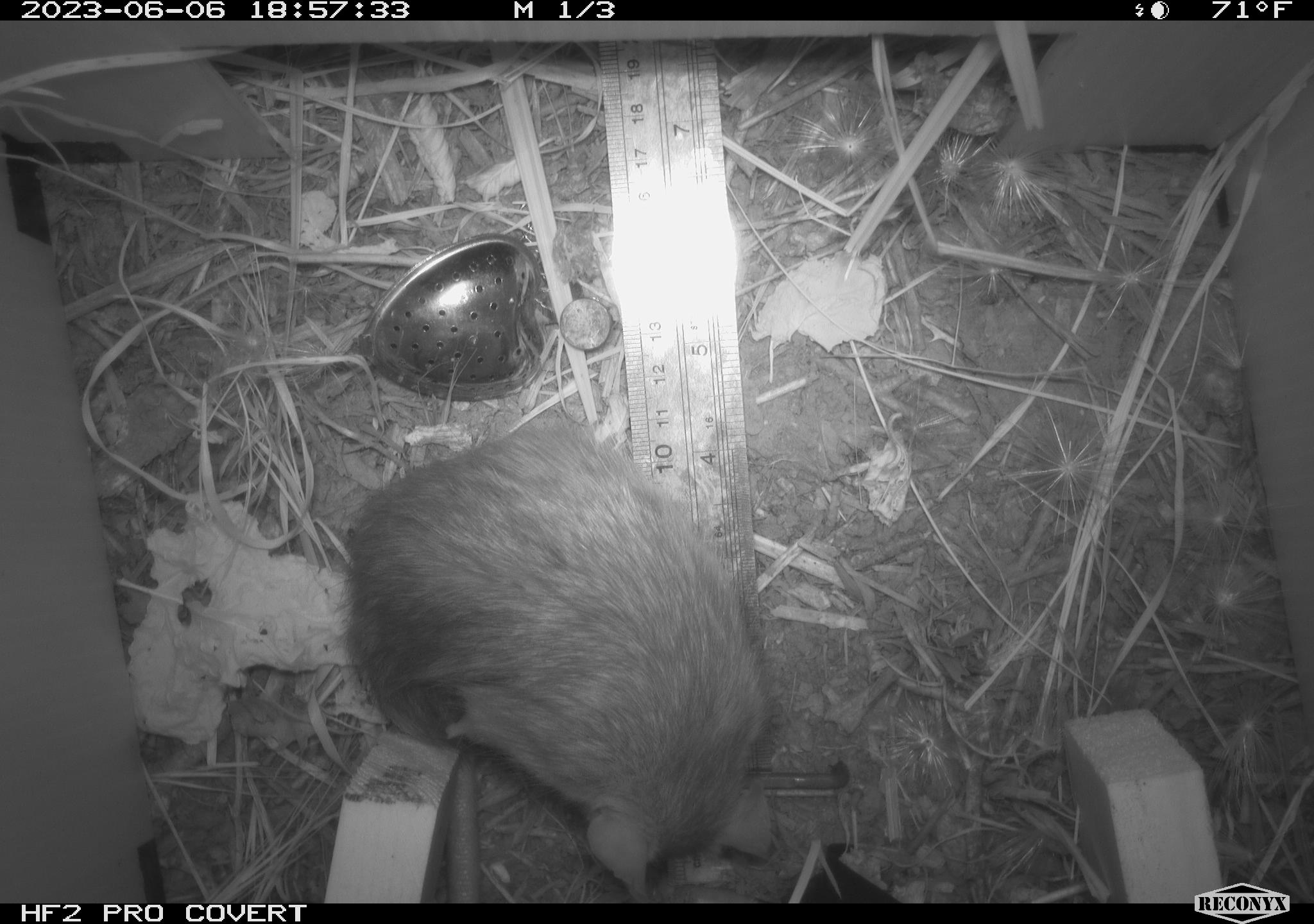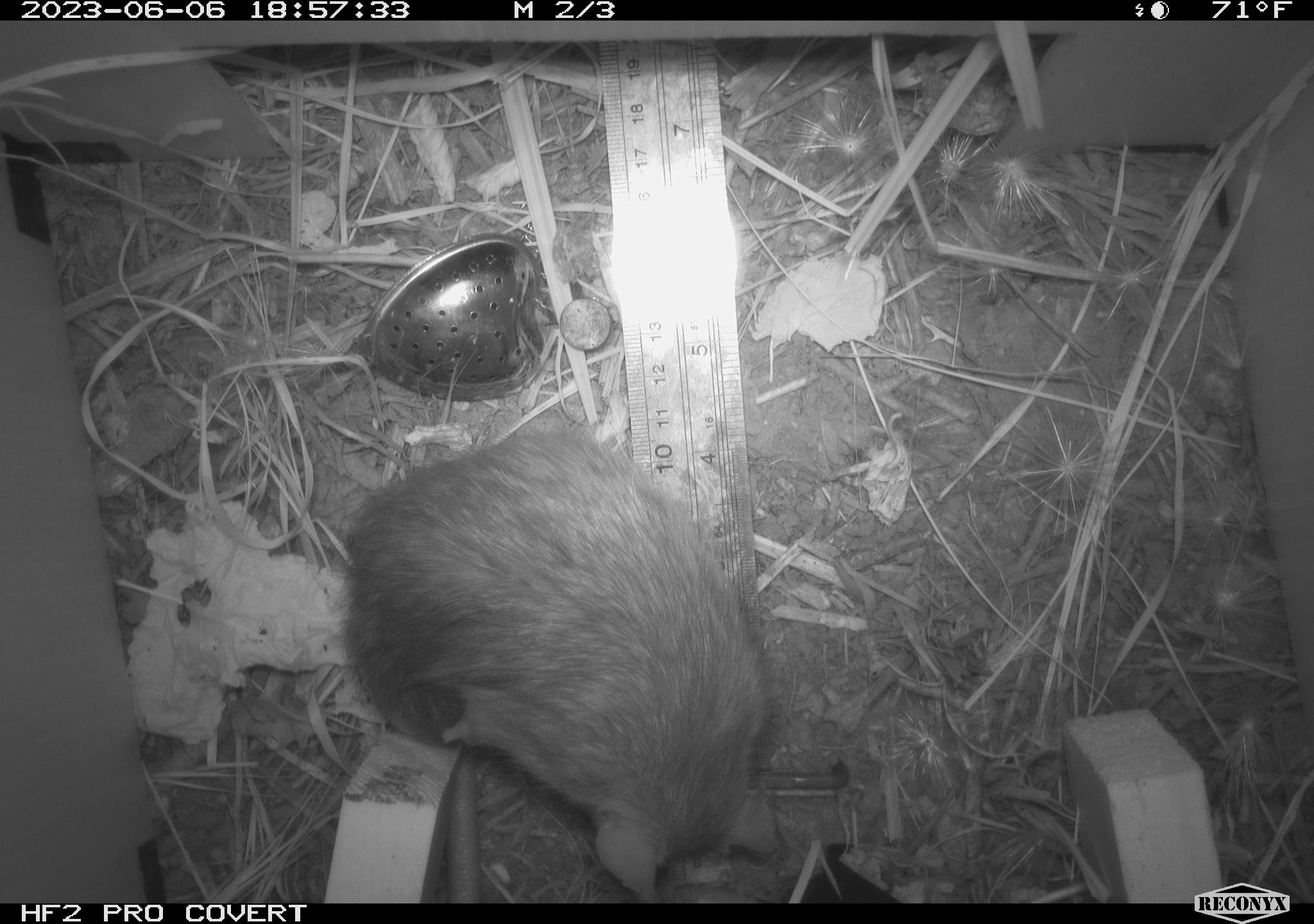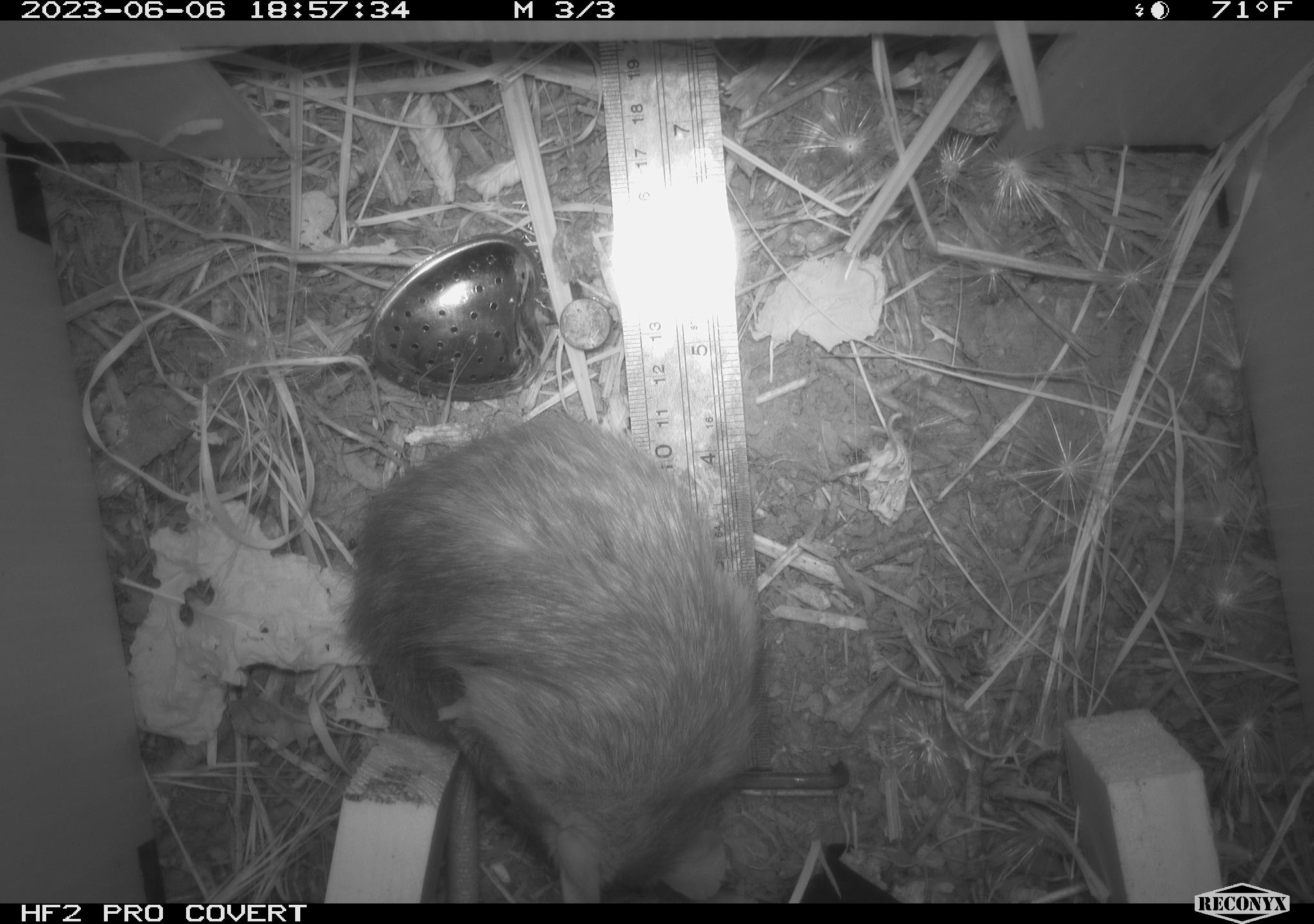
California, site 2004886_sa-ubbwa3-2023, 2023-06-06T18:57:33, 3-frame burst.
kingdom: Animalia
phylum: Chordata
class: Mammalia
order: Rodentia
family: Muridae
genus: Rattus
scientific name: Rattus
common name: rat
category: rattus species